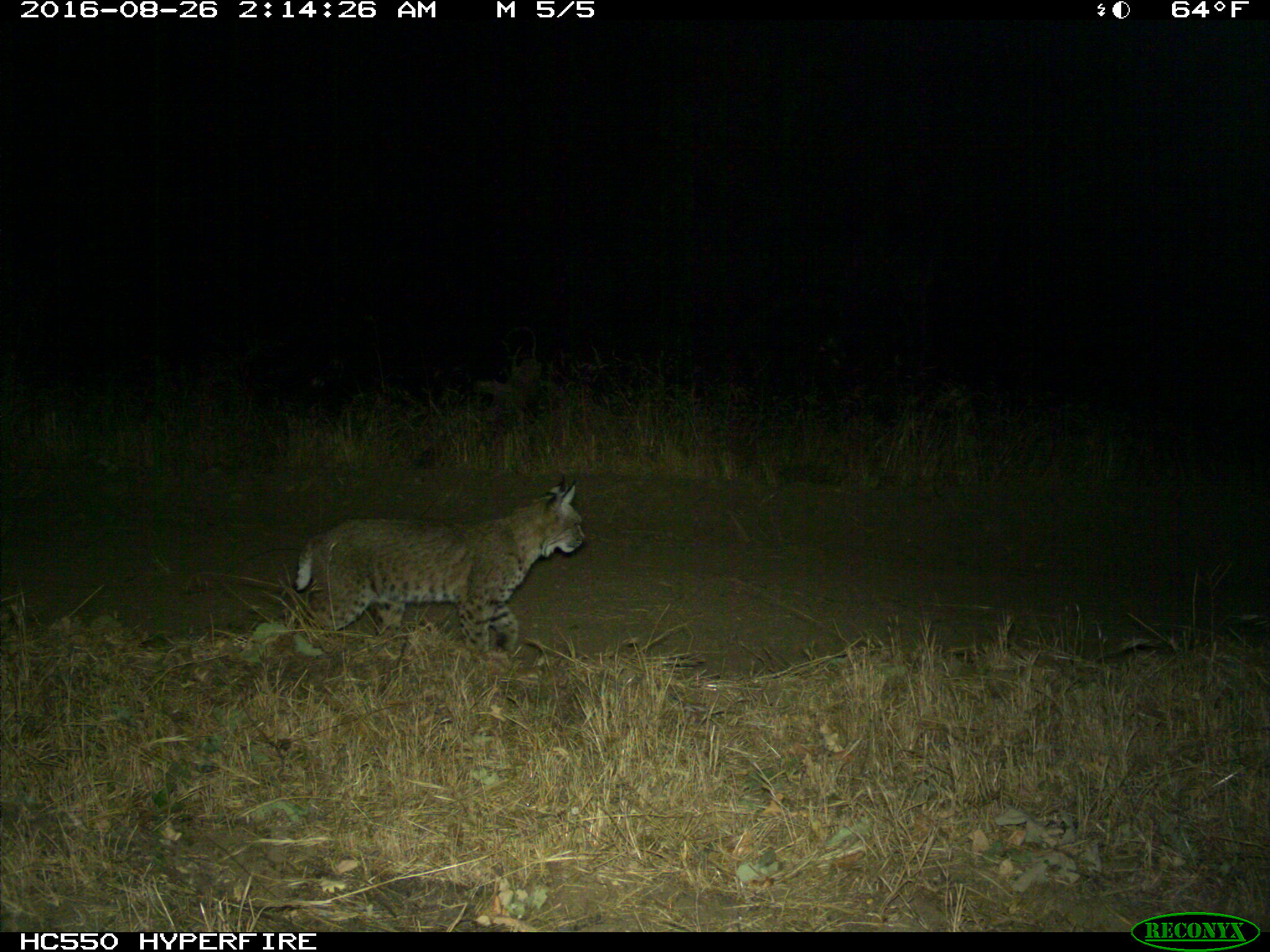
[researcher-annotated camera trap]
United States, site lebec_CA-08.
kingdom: Animalia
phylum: Chordata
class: Mammalia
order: Carnivora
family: Felidae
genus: Lynx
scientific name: Lynx rufus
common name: bobcat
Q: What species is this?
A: Lynx rufus (bobcat).